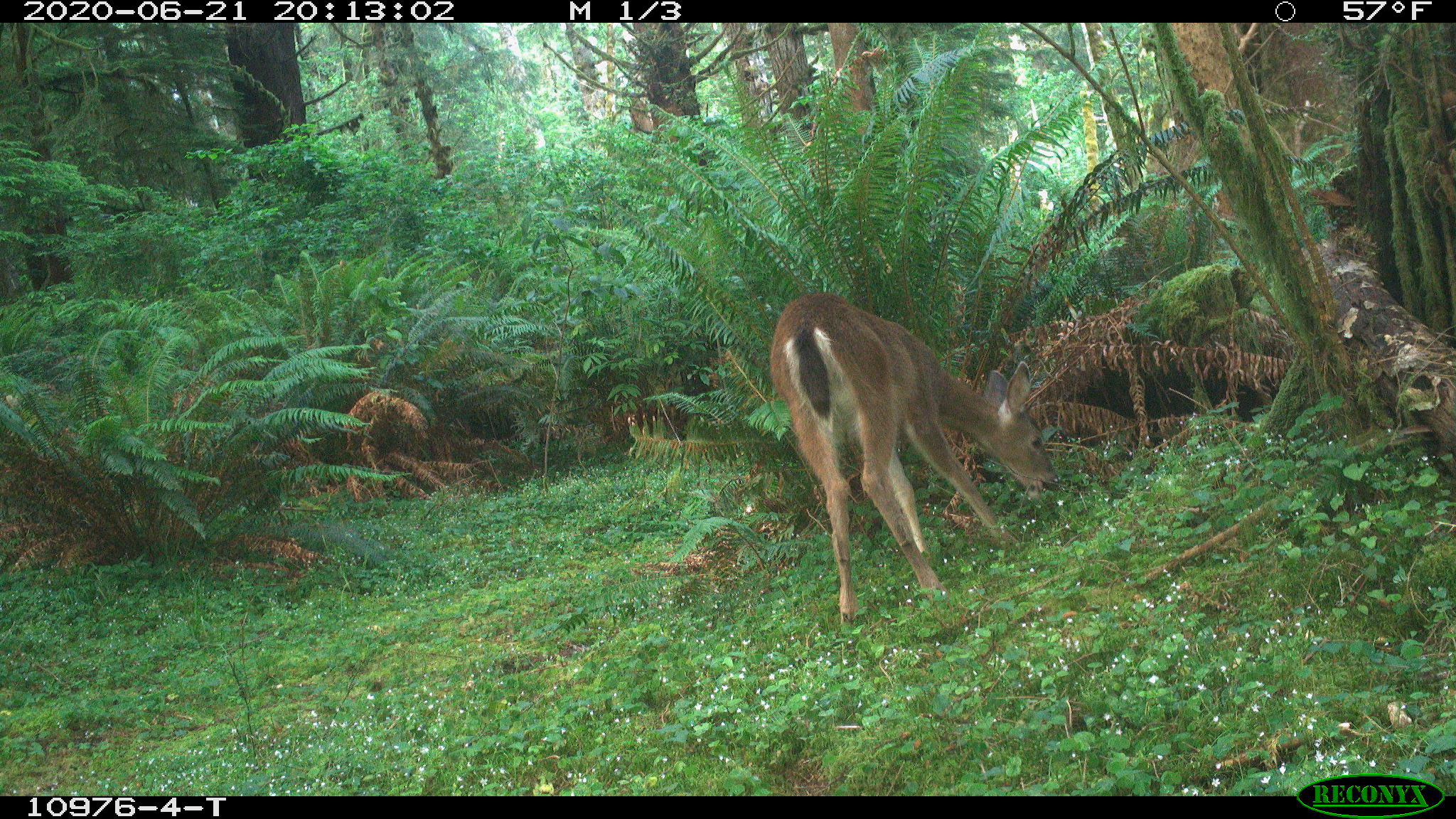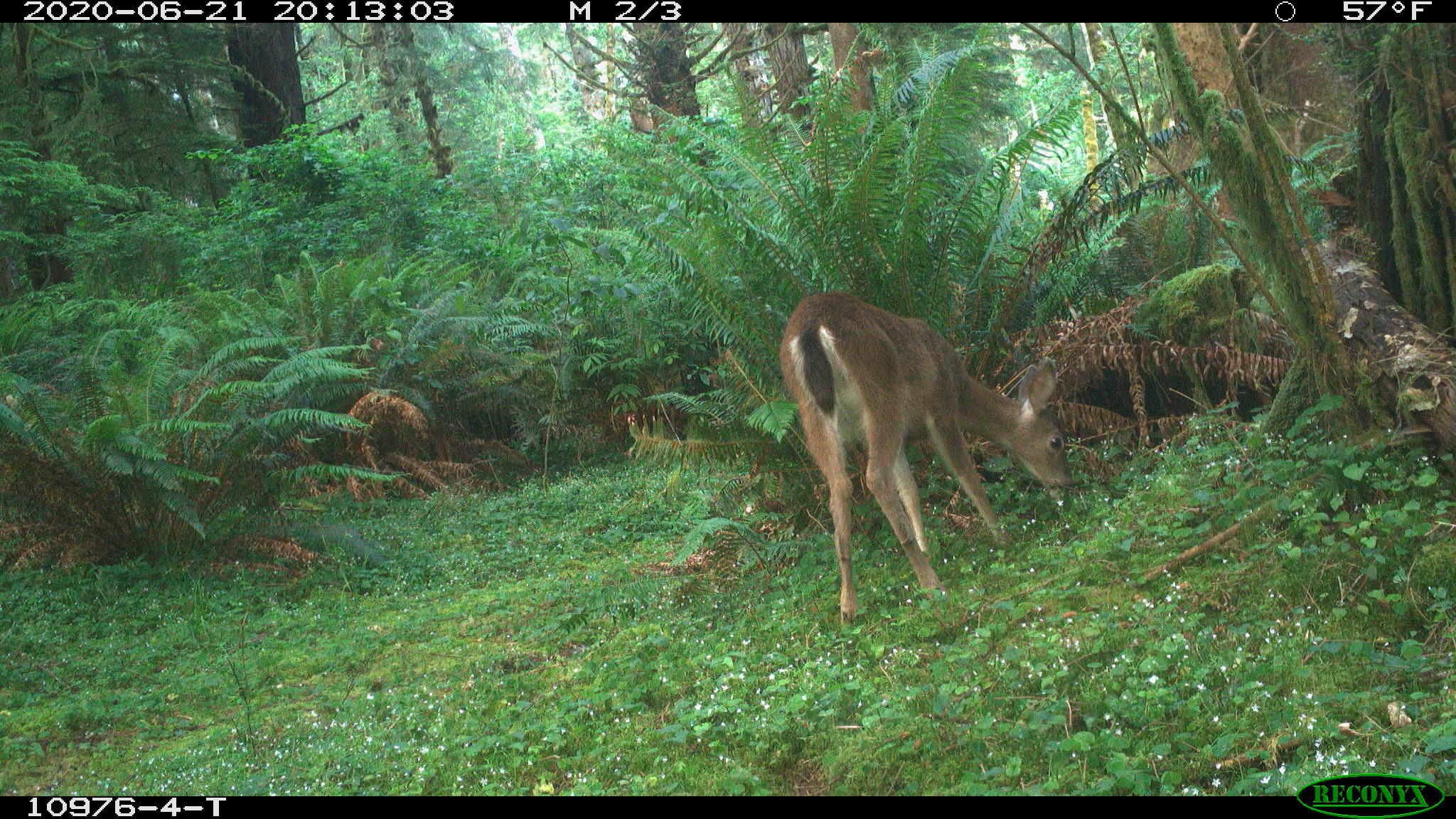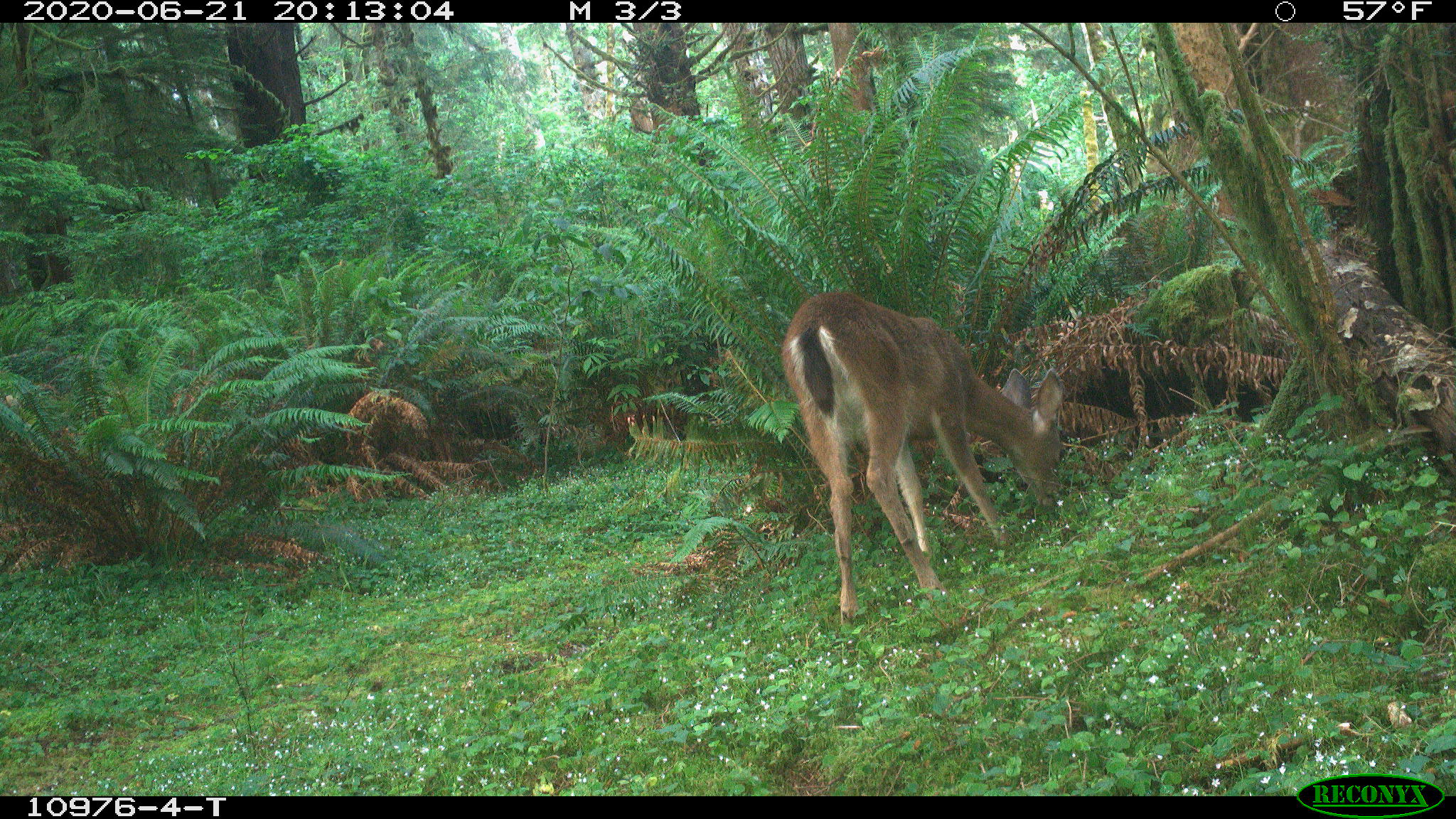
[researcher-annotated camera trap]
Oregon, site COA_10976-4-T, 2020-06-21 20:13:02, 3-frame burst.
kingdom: Animalia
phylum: Chordata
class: Mammalia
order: Artiodactyla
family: Cervidae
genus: Odocoileus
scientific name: Odocoileus hemionus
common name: black-tailed deer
Black-tailed deer (Odocoileus hemionus).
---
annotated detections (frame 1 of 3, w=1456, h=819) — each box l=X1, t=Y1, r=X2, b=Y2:
black-tailed deer: l=755, t=290, r=1066, b=627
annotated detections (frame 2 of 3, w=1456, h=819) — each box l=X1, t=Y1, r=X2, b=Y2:
black-tailed deer: l=764, t=279, r=1083, b=628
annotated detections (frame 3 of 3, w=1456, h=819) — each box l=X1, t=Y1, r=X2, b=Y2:
black-tailed deer: l=766, t=281, r=1073, b=624